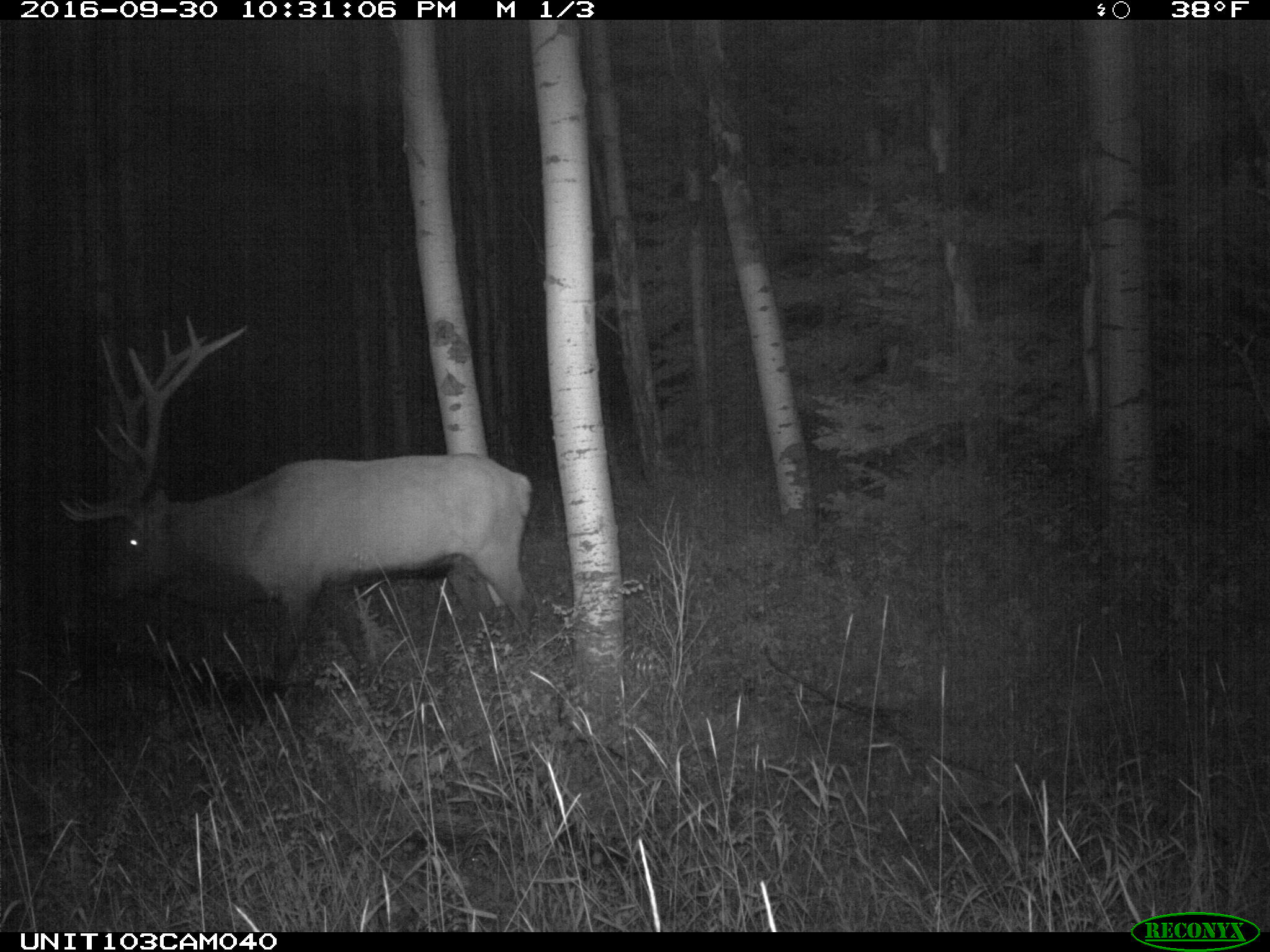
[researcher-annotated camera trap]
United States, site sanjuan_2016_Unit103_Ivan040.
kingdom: Animalia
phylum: Chordata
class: Mammalia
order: Artiodactyla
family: Cervidae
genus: Cervus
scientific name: Cervus elaphus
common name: red deer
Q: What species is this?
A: Cervus elaphus (red deer).